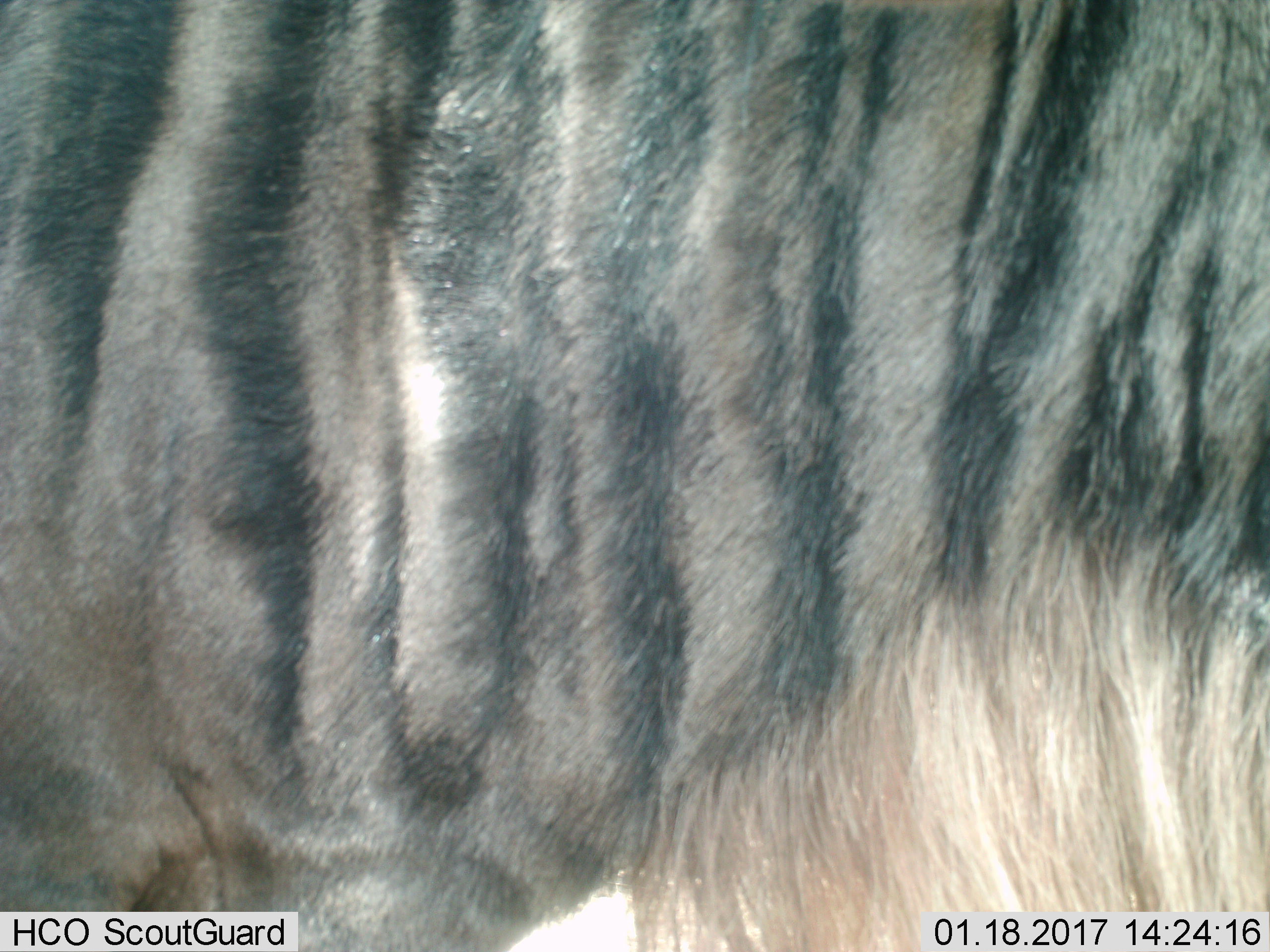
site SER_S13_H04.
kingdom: Animalia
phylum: Chordata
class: Mammalia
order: Artiodactyla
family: Bovidae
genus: Connochaetes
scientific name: Connochaetes taurinus taurinus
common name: blue wildebeest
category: wildebeestblue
Wildebeestblue (blue wildebeest) (Connochaetes taurinus taurinus), count 1. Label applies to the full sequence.